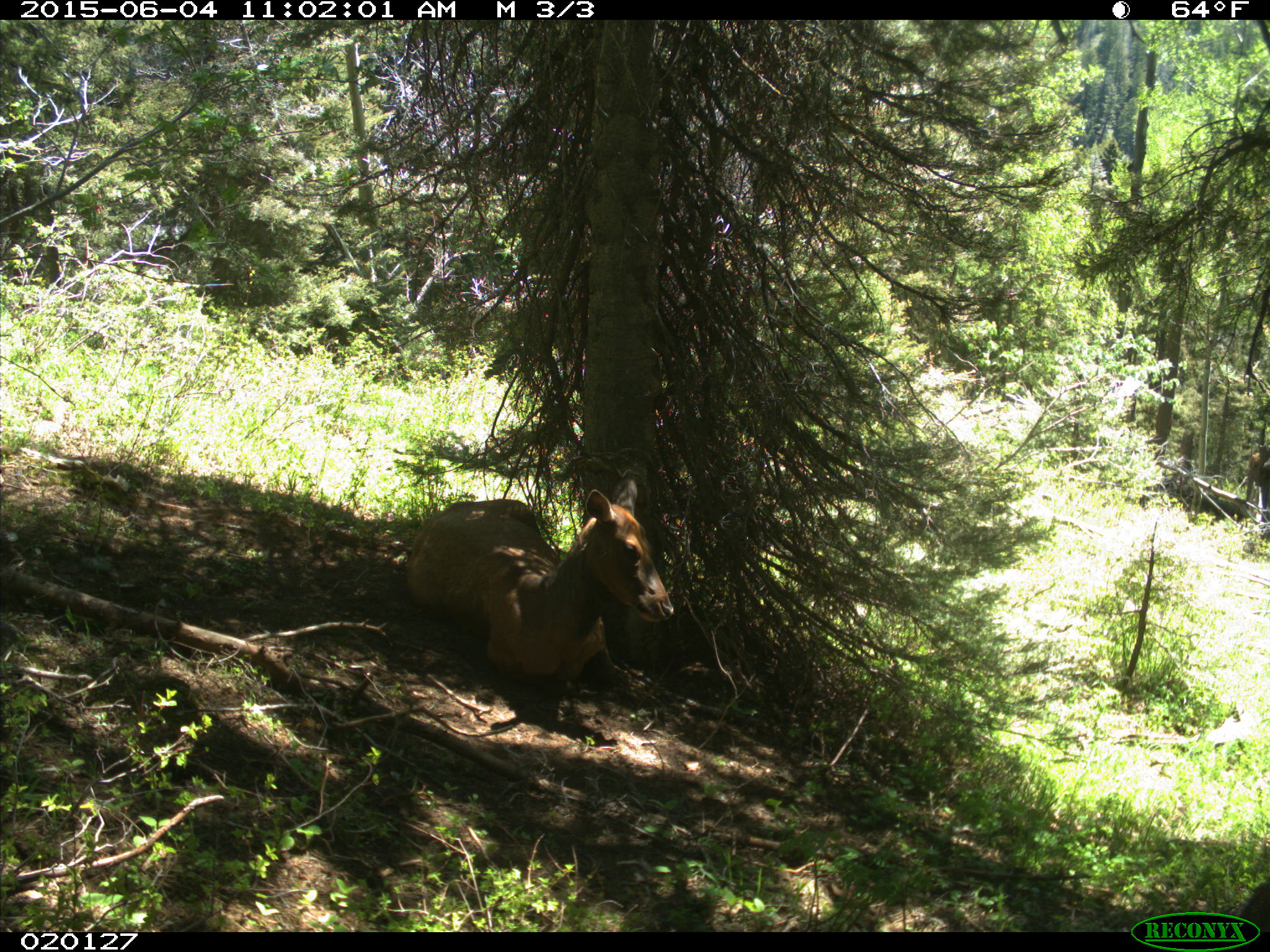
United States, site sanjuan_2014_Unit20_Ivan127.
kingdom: Animalia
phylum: Chordata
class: Mammalia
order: Artiodactyla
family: Cervidae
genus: Cervus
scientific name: Cervus elaphus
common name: red deer